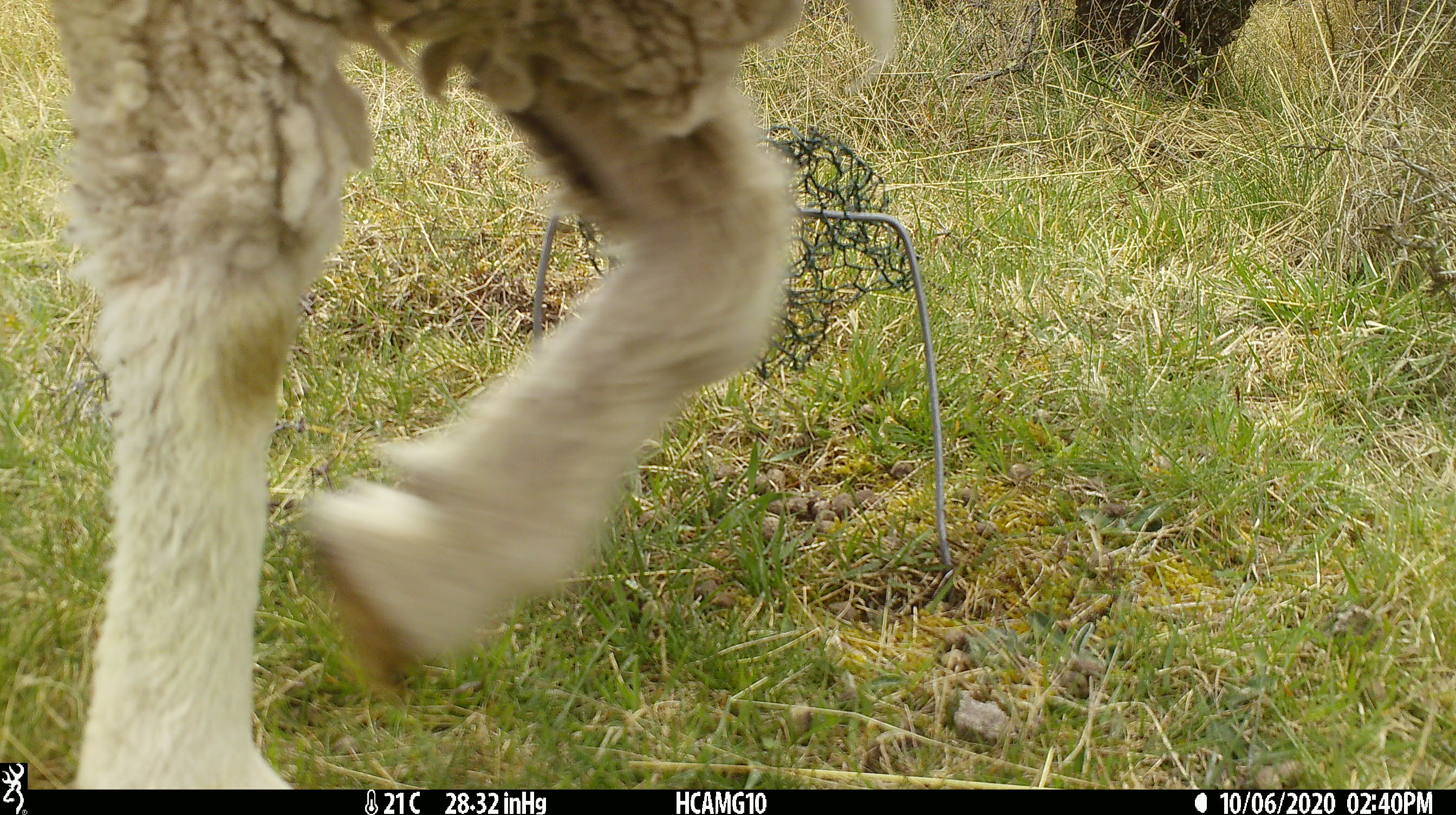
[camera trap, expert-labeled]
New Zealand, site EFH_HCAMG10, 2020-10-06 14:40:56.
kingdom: Animalia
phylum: Chordata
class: Mammalia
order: Artiodactyla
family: Bovidae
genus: Ovis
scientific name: Ovis aries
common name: domestic sheep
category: sheep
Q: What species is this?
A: Sheep (domestic sheep) (Ovis aries).